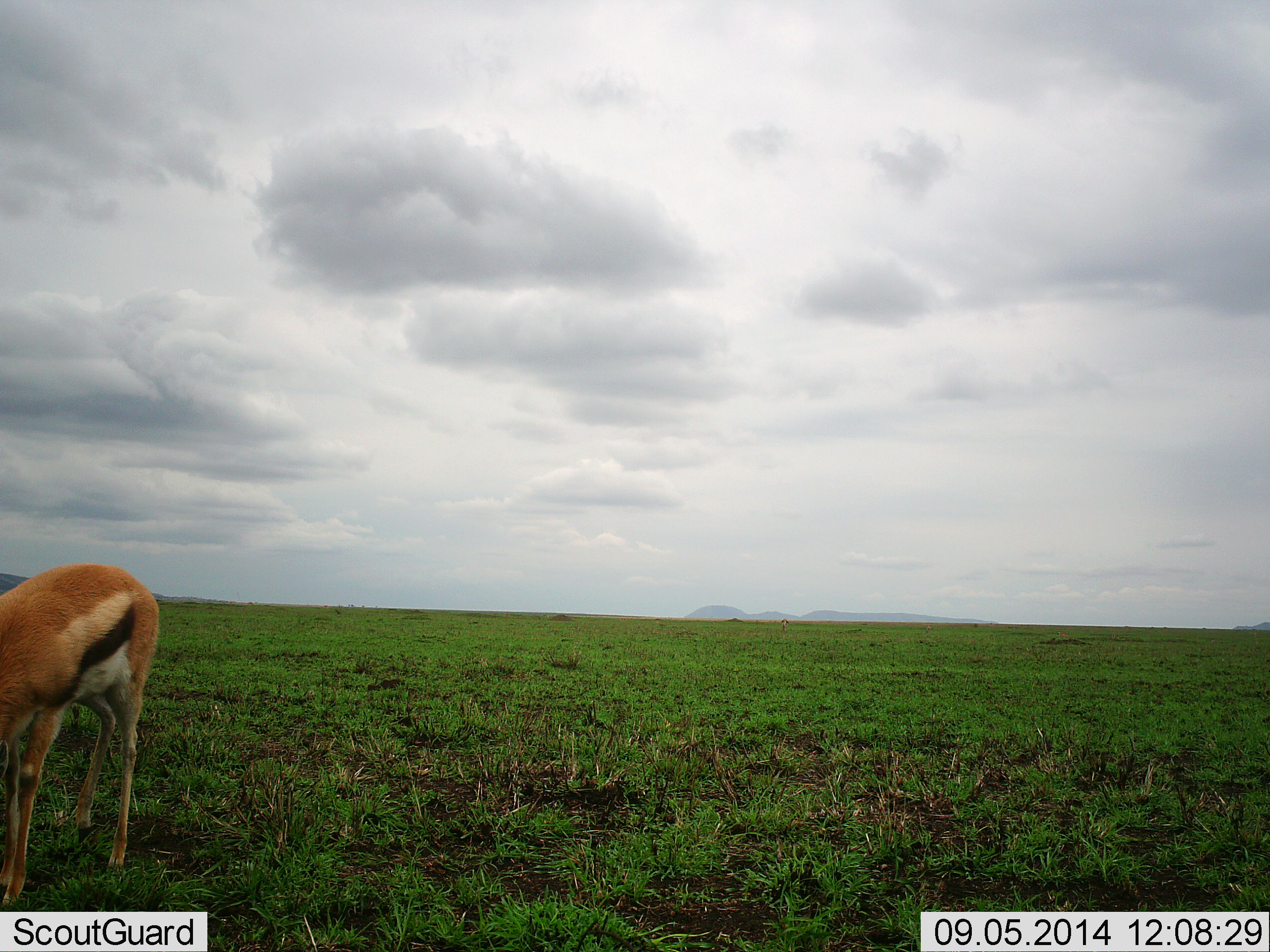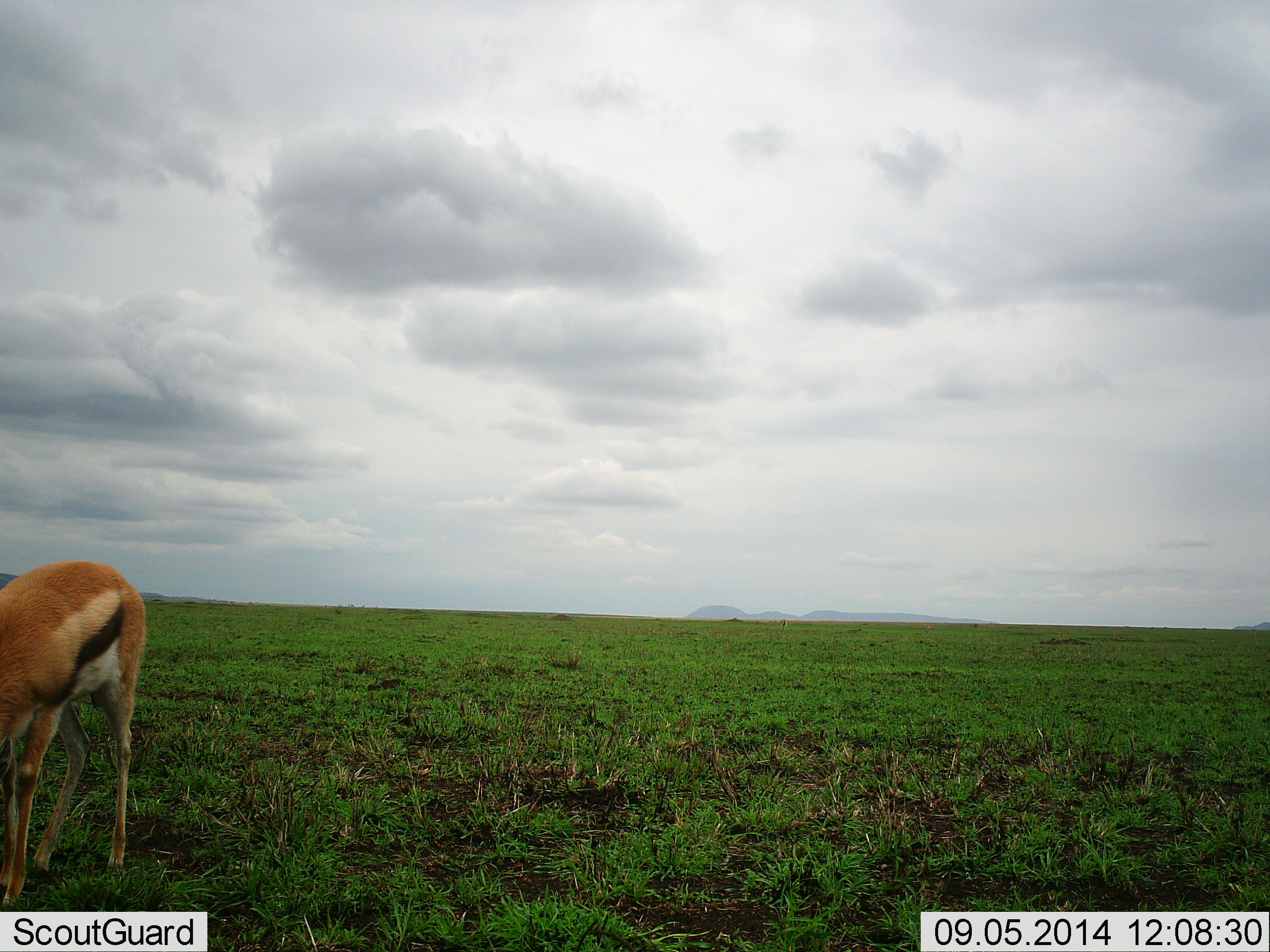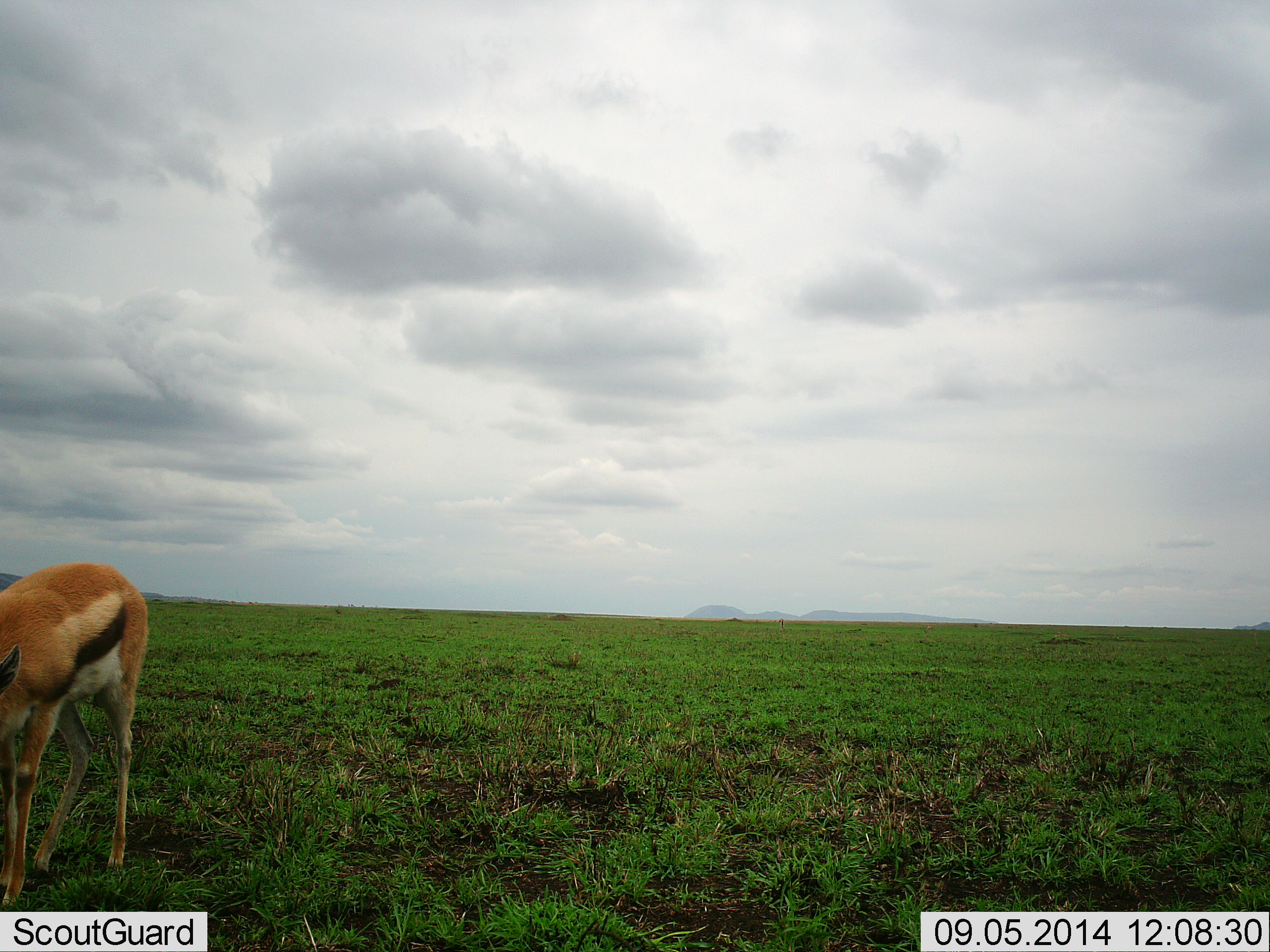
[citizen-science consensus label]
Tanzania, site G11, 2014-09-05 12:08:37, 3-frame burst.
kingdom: Animalia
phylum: Chordata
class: Mammalia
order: Artiodactyla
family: Bovidae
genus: Eudorcas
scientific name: Eudorcas thomsonii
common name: thomson's gazelle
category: gazellethomsons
Gazellethomsons (thomson's gazelle) (Eudorcas thomsonii), count 1. Behavior (volunteer vote fractions): standing 30%, resting 0%, moving 0%, interacting 0%. Young present (vote fraction): 0%. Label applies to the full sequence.